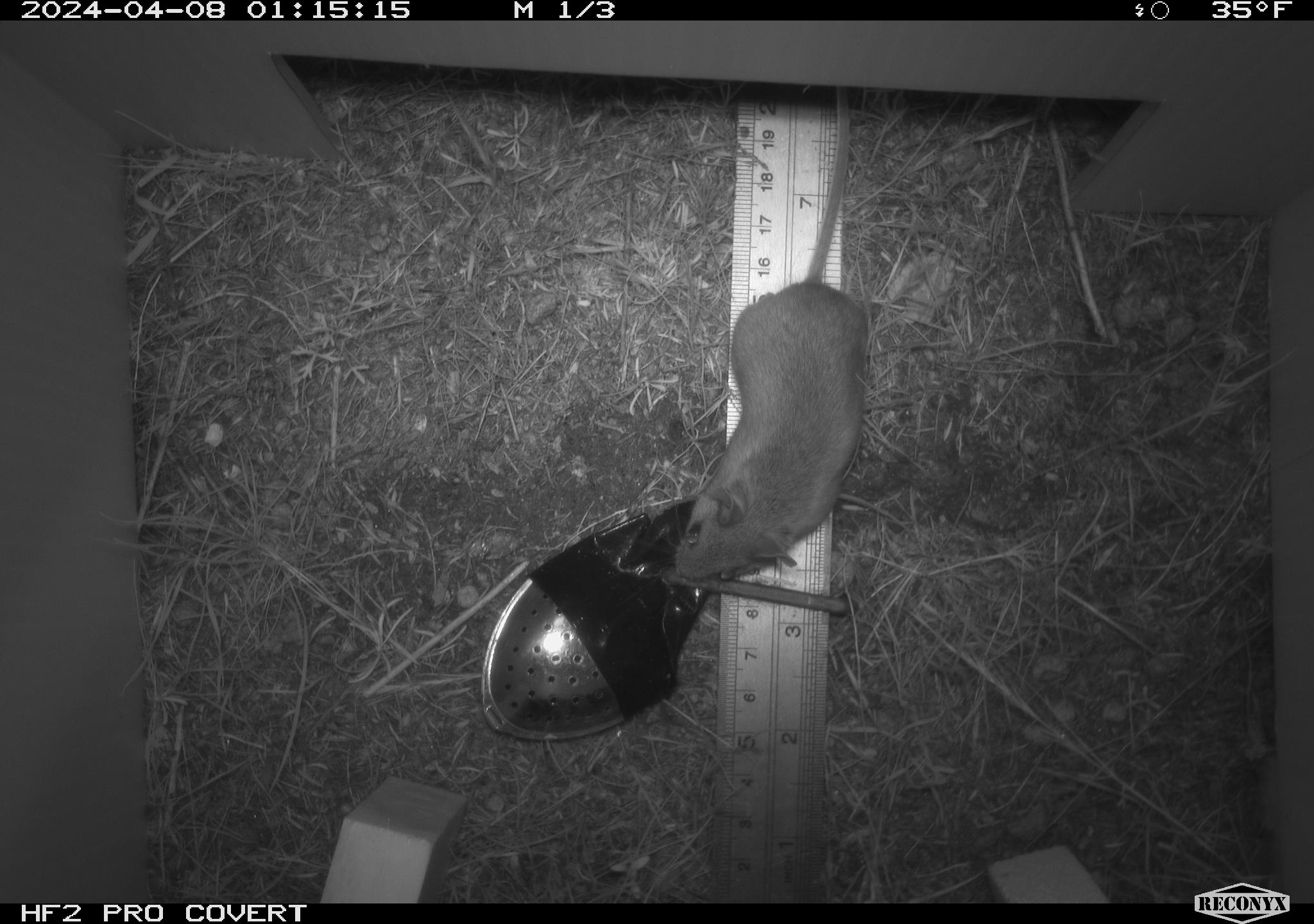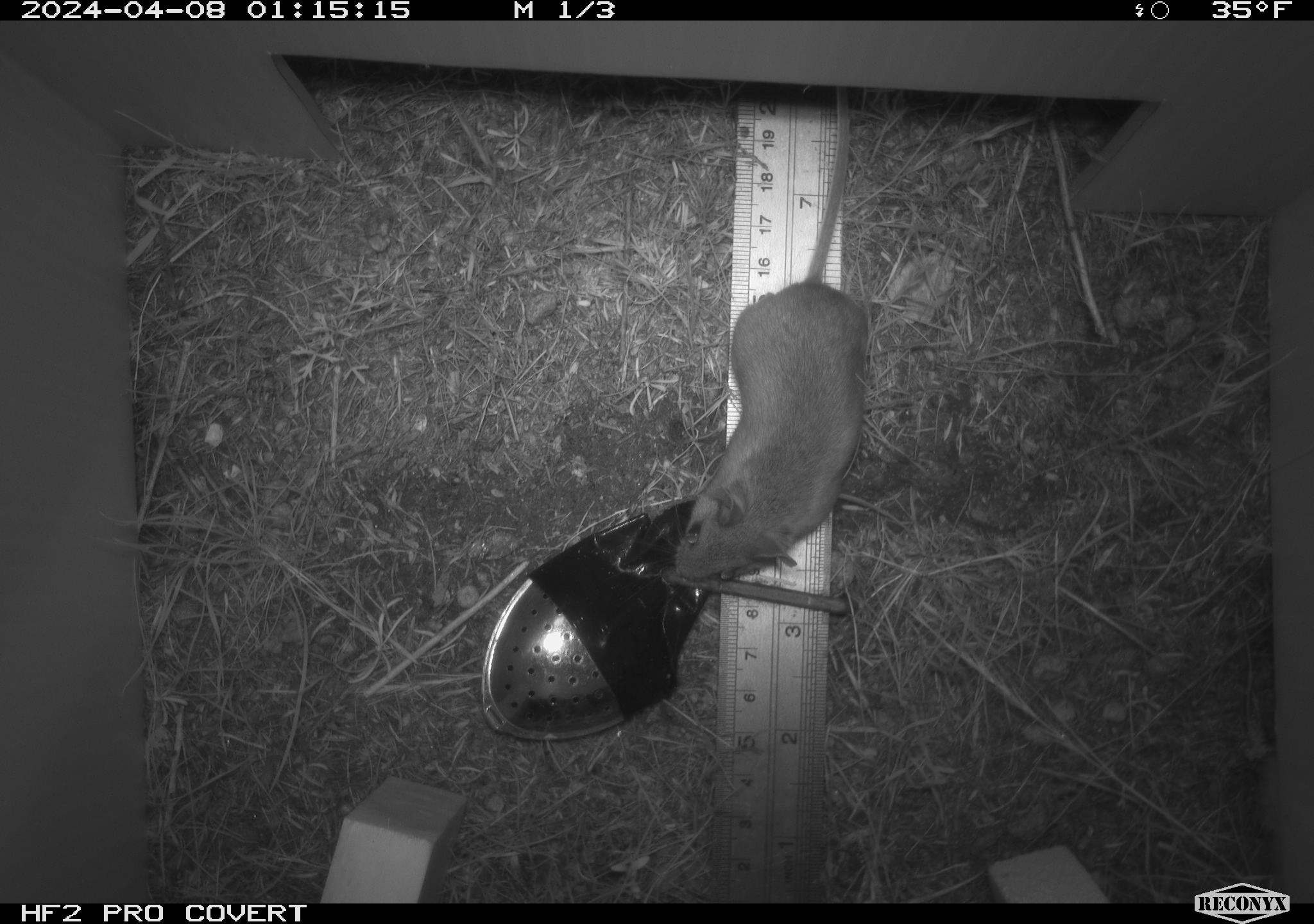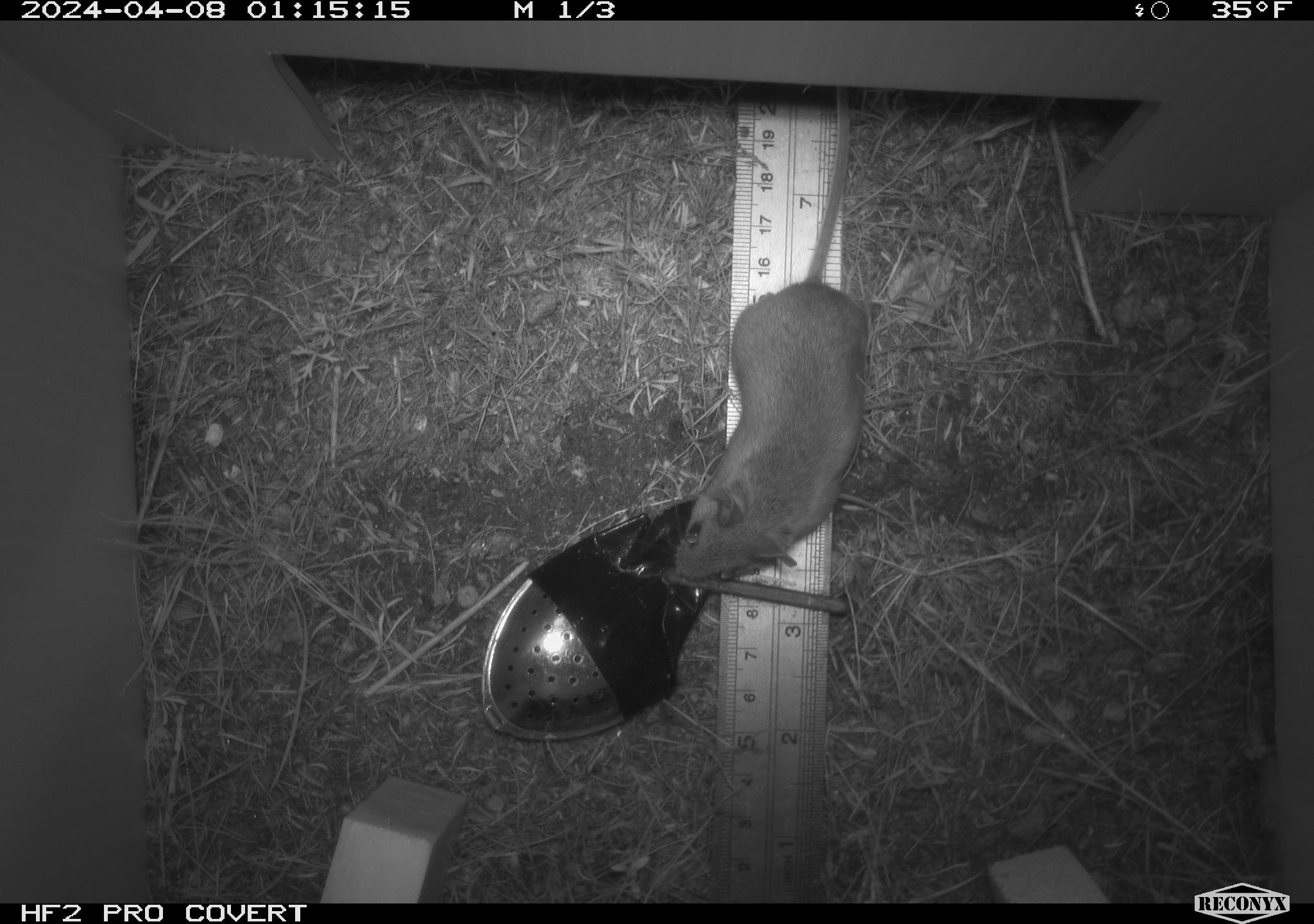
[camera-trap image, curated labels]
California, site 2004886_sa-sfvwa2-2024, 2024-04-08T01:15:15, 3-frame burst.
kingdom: Animalia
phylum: Chordata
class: Mammalia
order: Rodentia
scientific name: Rodentia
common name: mouse species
Mouse species (Rodentia).